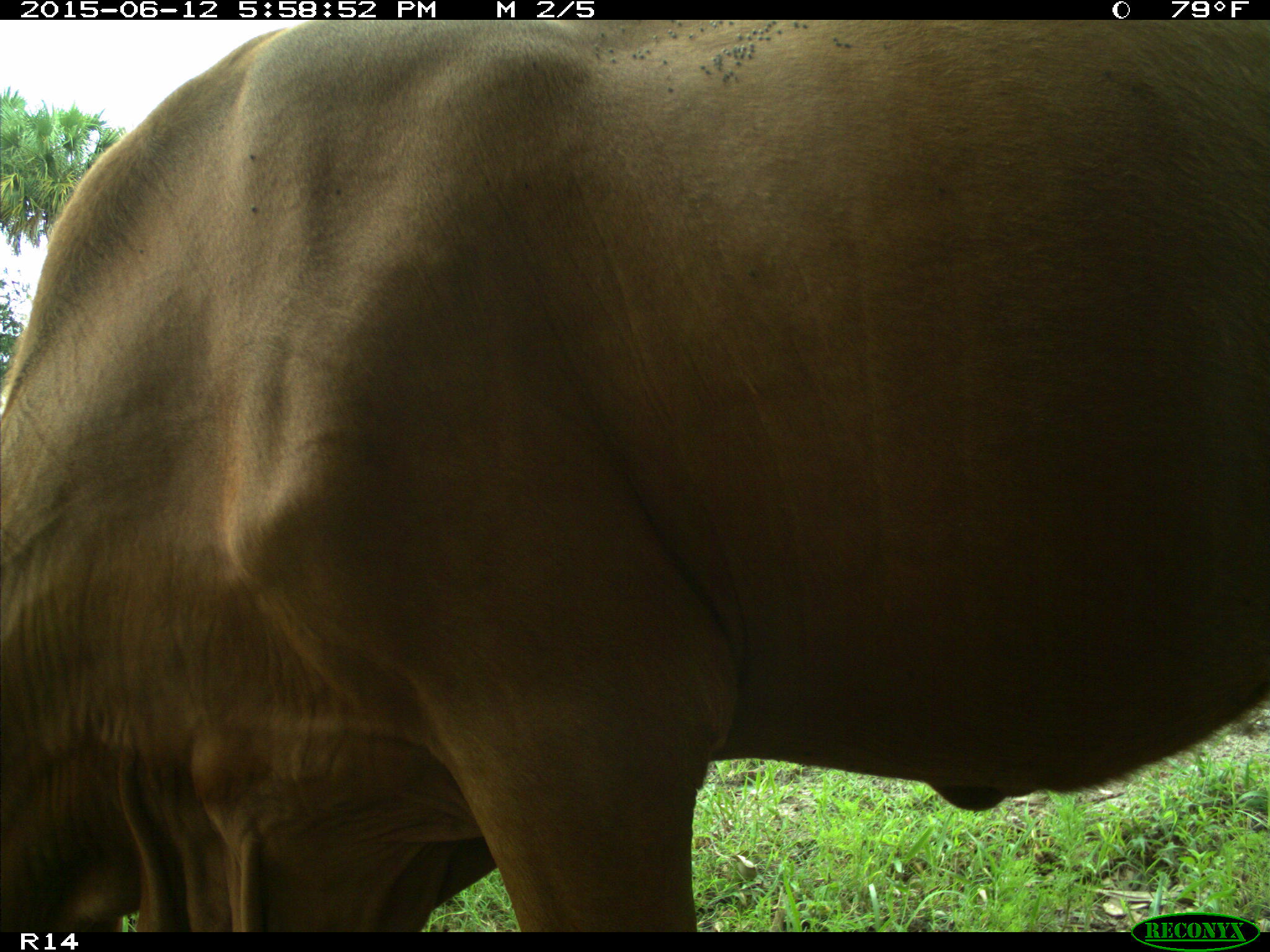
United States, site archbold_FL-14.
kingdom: Animalia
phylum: Chordata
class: Mammalia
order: Artiodactyla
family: Bovidae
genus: Bos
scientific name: Bos taurus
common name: domestic cow